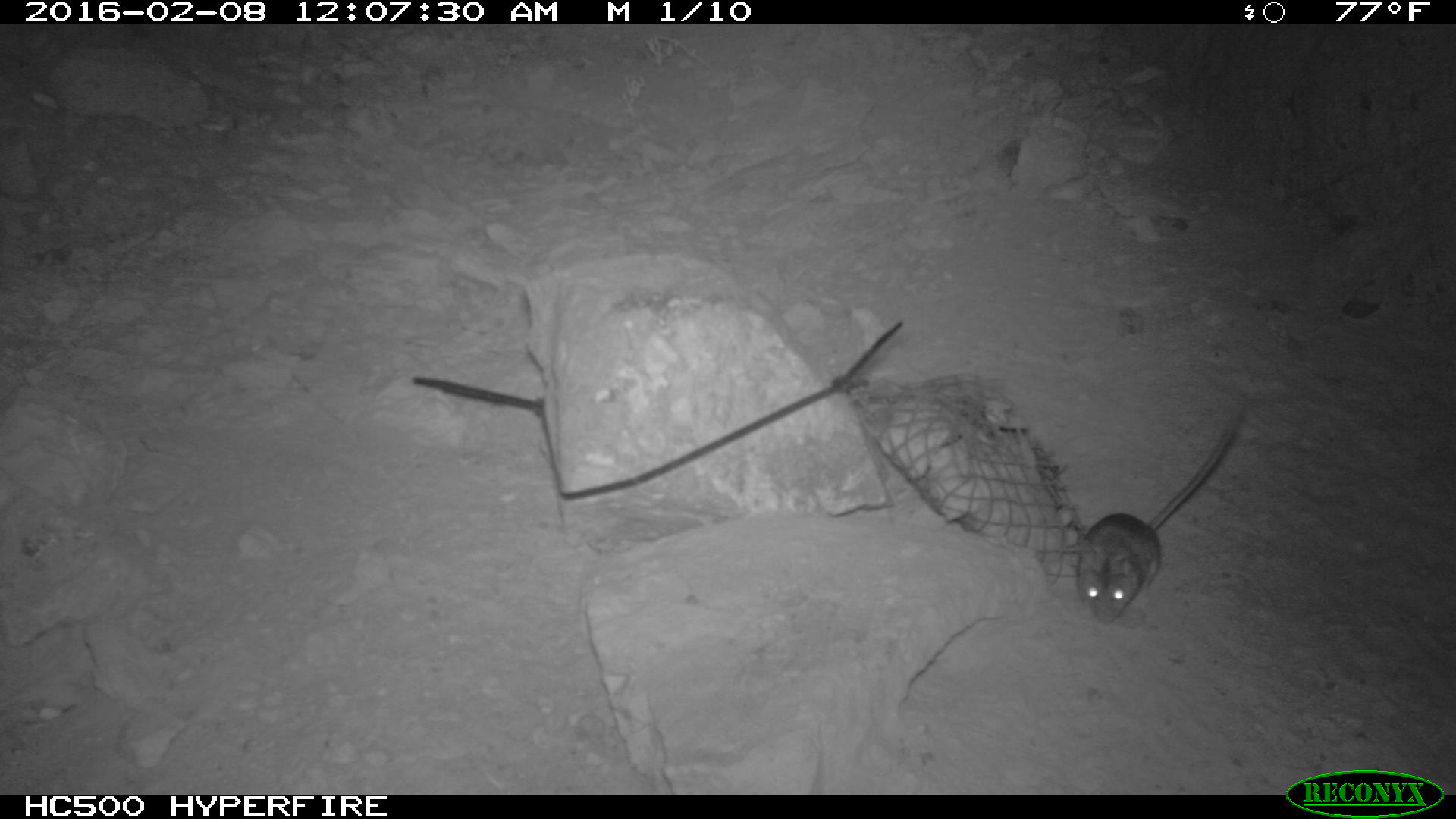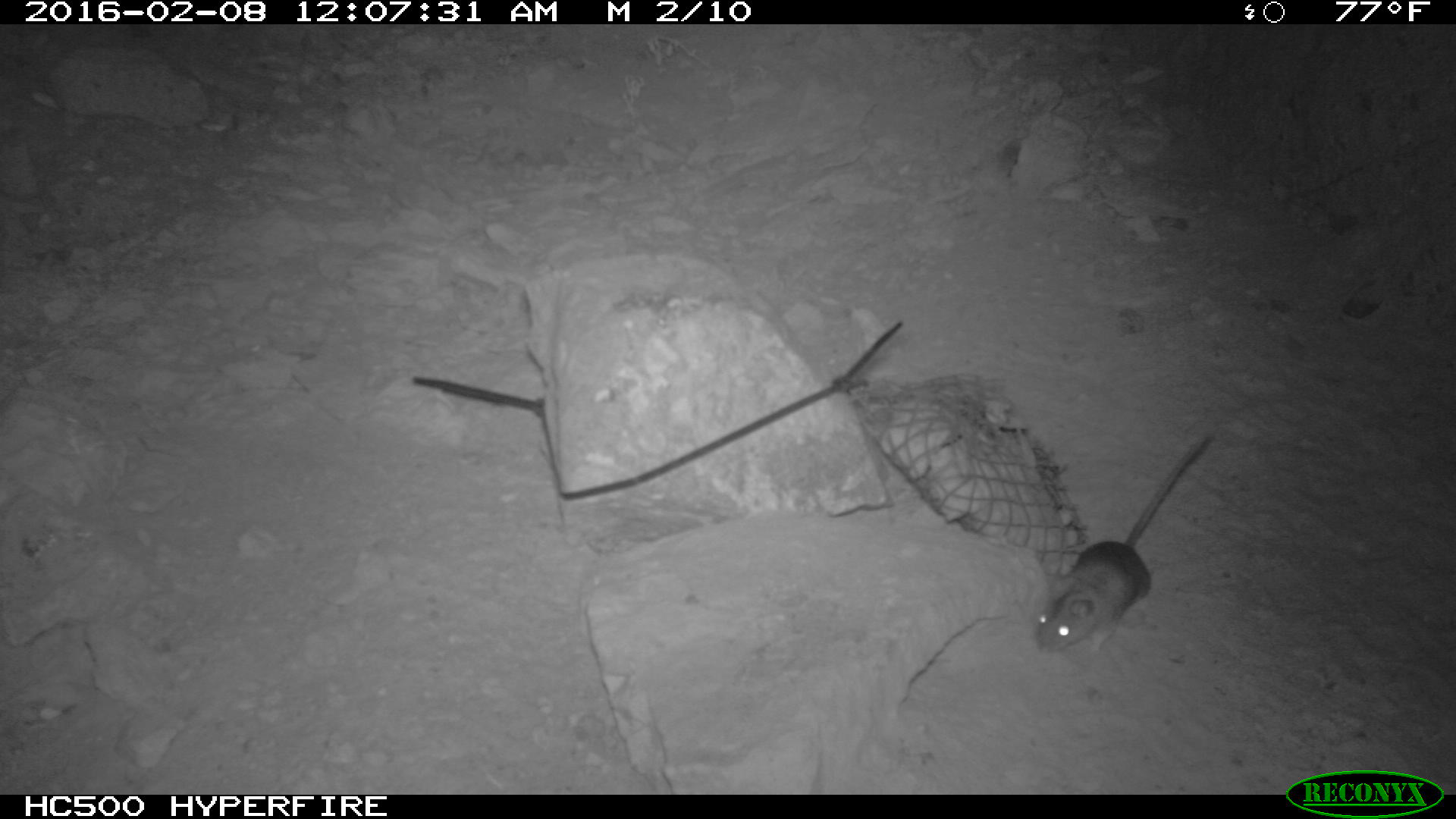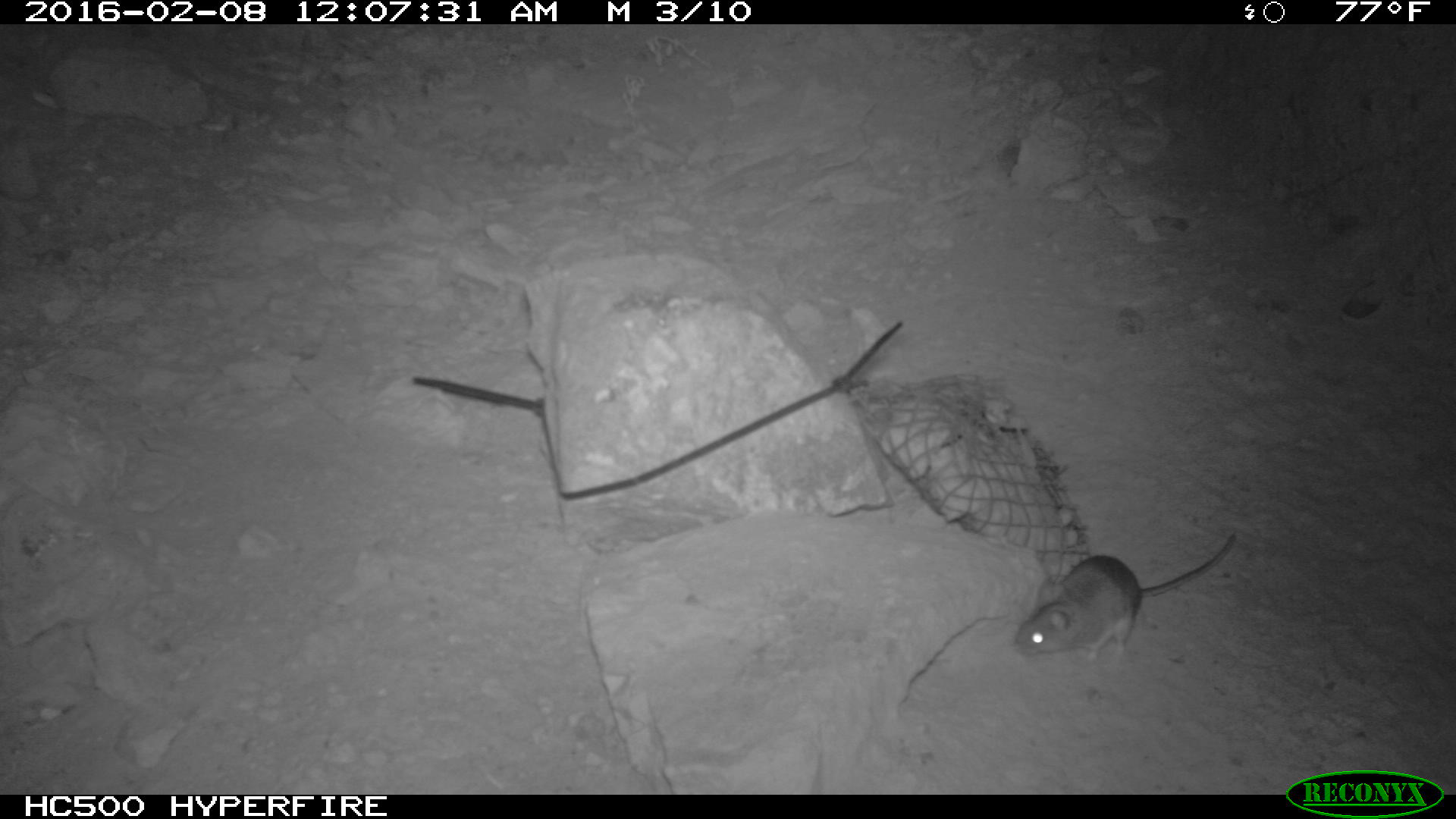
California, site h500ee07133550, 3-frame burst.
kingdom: Animalia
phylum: Chordata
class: Mammalia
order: Rodentia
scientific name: Rodentia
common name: rodent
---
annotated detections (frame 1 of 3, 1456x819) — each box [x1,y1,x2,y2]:
rodent: [1075,400,1245,623]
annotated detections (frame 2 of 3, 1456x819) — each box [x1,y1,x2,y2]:
rodent: [1034,435,1211,655]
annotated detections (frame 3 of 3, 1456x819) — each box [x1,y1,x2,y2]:
rodent: [1013,532,1234,659]